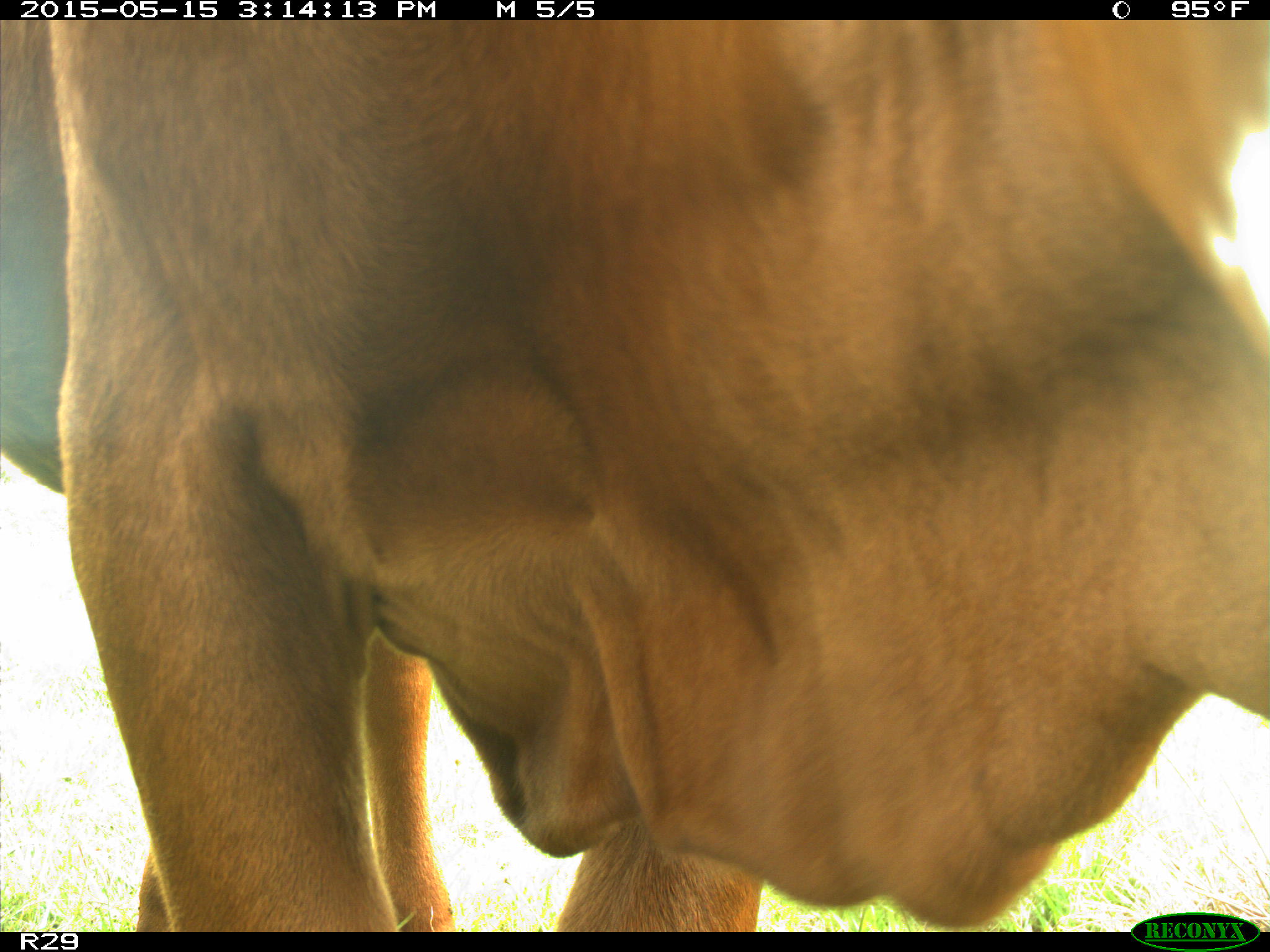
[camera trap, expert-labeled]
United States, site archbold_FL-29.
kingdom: Animalia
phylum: Chordata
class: Mammalia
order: Artiodactyla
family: Bovidae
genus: Bos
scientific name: Bos taurus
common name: domestic cow